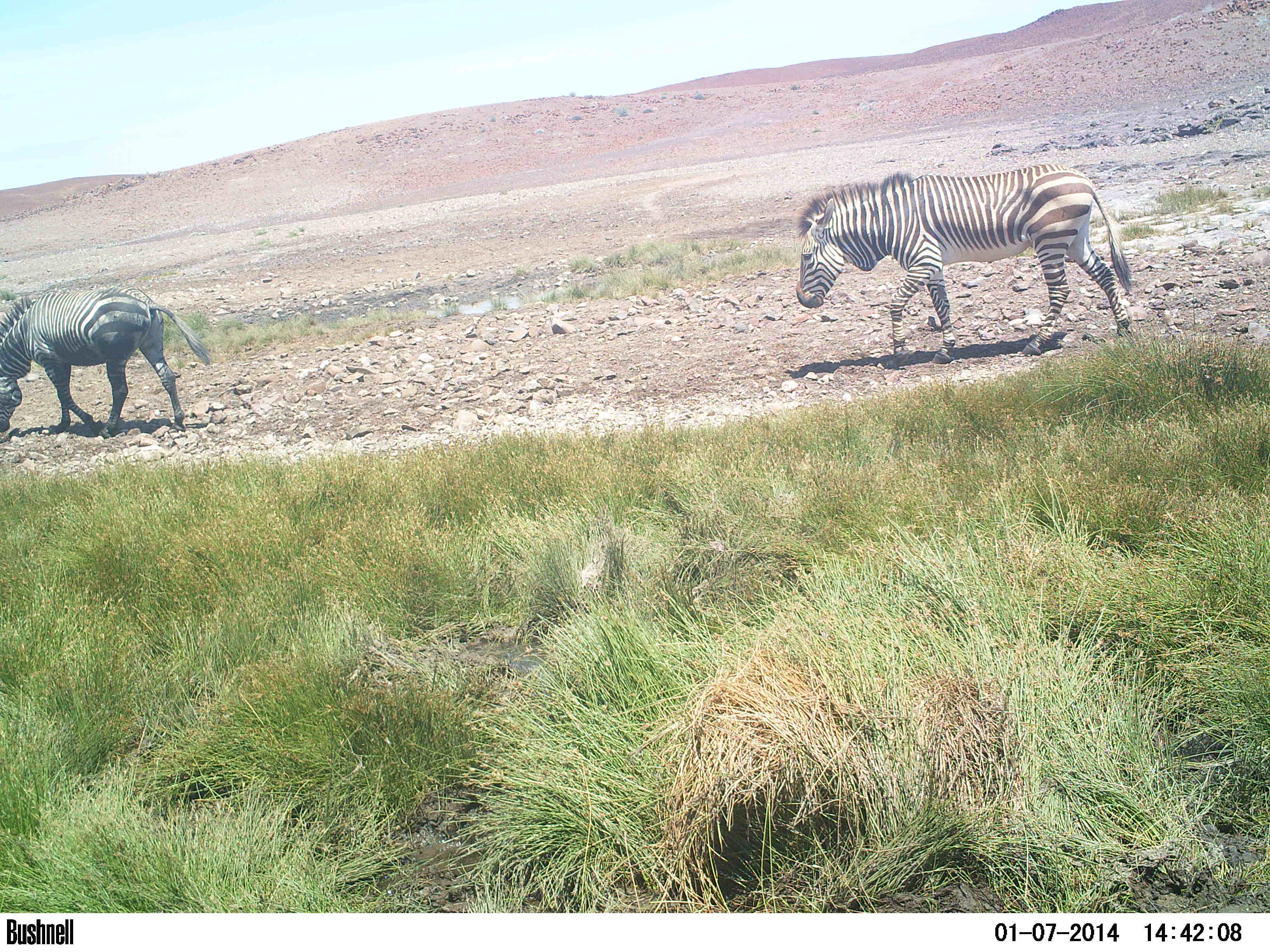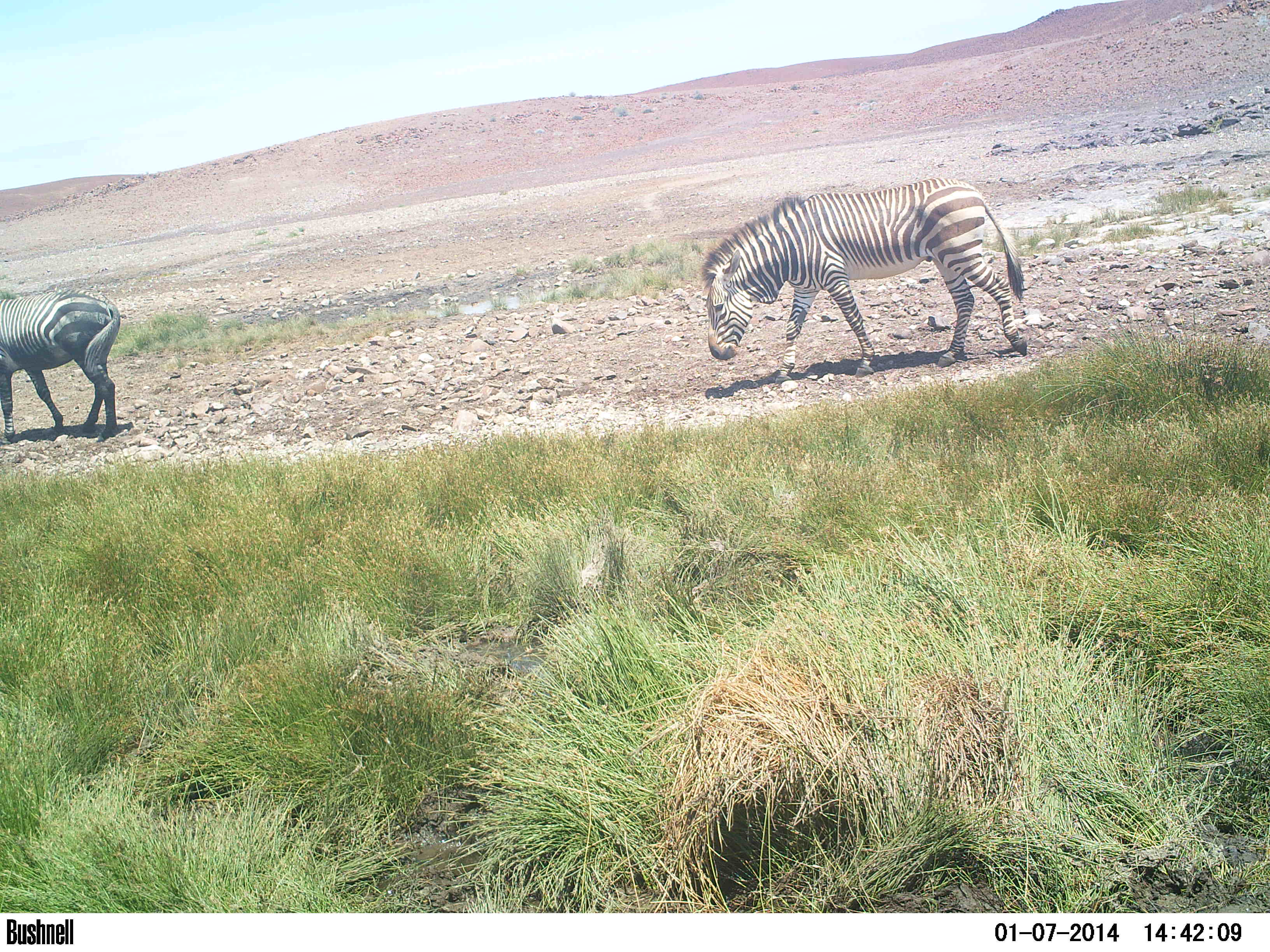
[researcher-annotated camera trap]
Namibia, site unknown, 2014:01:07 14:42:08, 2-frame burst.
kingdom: Animalia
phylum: Chordata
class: Mammalia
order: Perissodactyla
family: Equidae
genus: Equus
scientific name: Equus zebra hartmannae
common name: hartmann's mountain zebra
Equus zebra hartmannae (hartmann's mountain zebra).